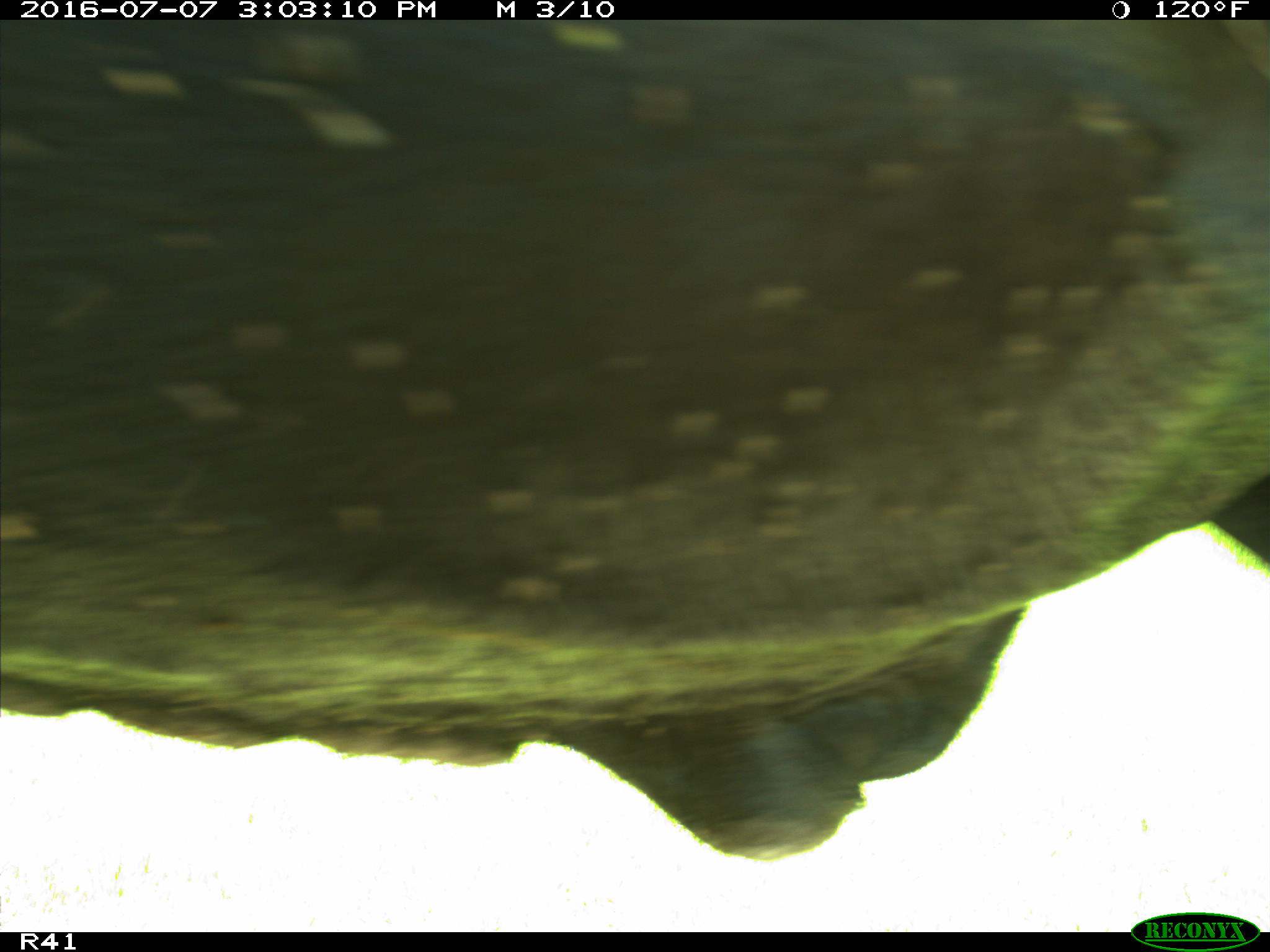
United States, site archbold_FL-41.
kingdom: Animalia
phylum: Chordata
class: Mammalia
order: Artiodactyla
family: Bovidae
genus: Bos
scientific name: Bos taurus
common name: domestic cow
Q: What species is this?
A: Bos taurus (domestic cow).